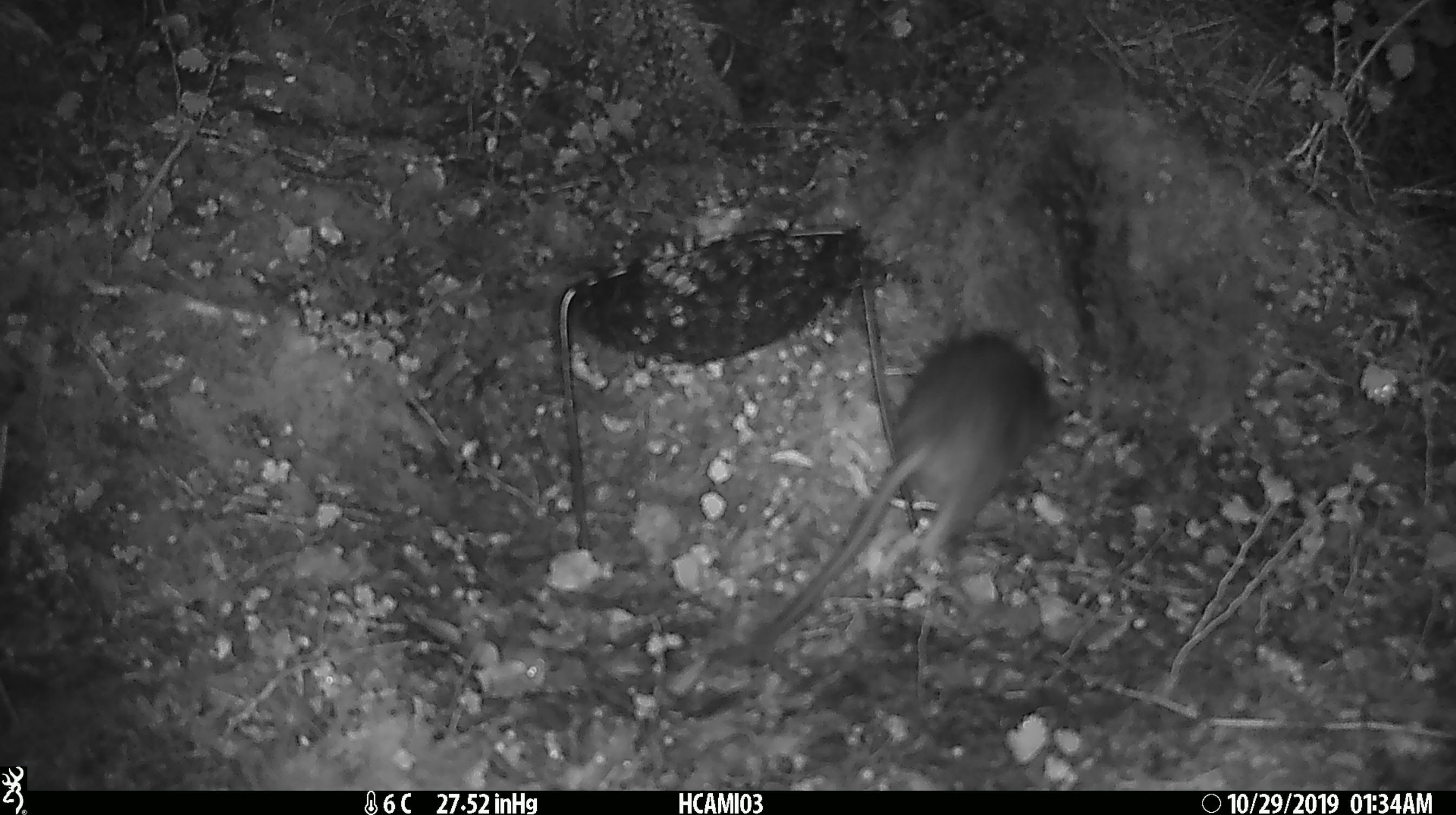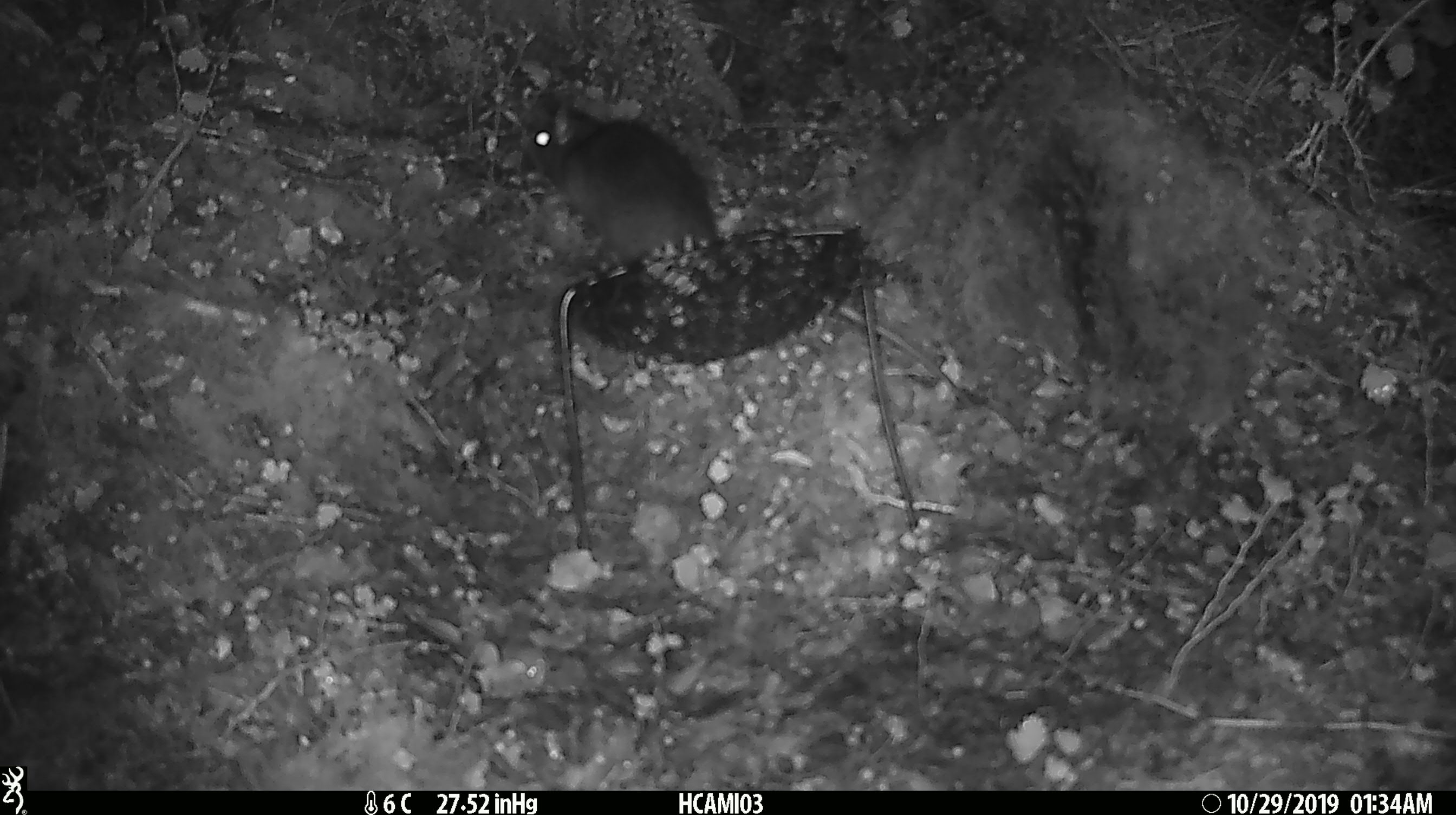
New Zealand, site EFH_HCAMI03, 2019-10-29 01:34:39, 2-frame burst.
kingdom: Animalia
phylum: Chordata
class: Mammalia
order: Rodentia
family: Muridae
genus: Rattus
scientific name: Rattus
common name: rat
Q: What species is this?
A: Rat (Rattus).